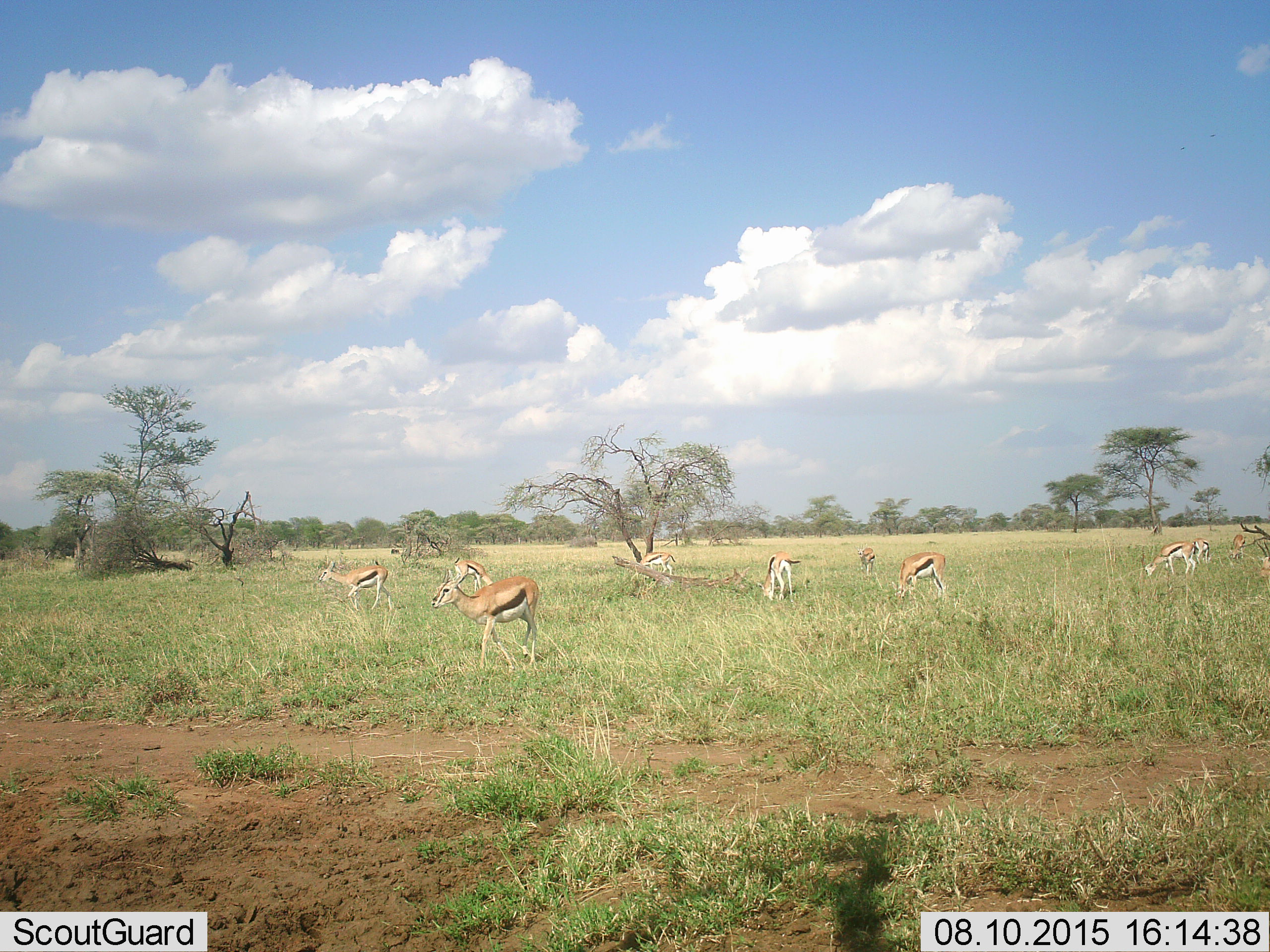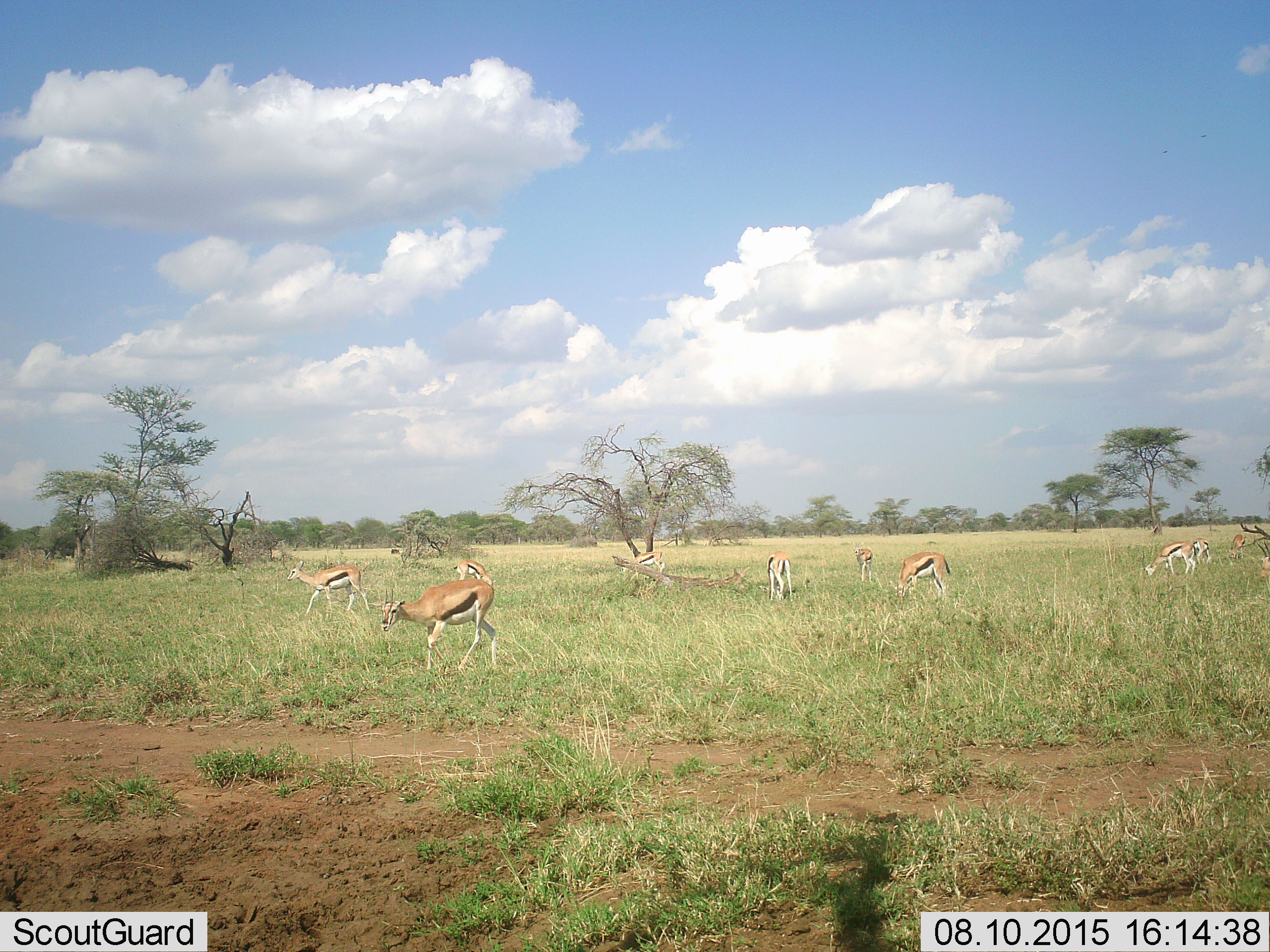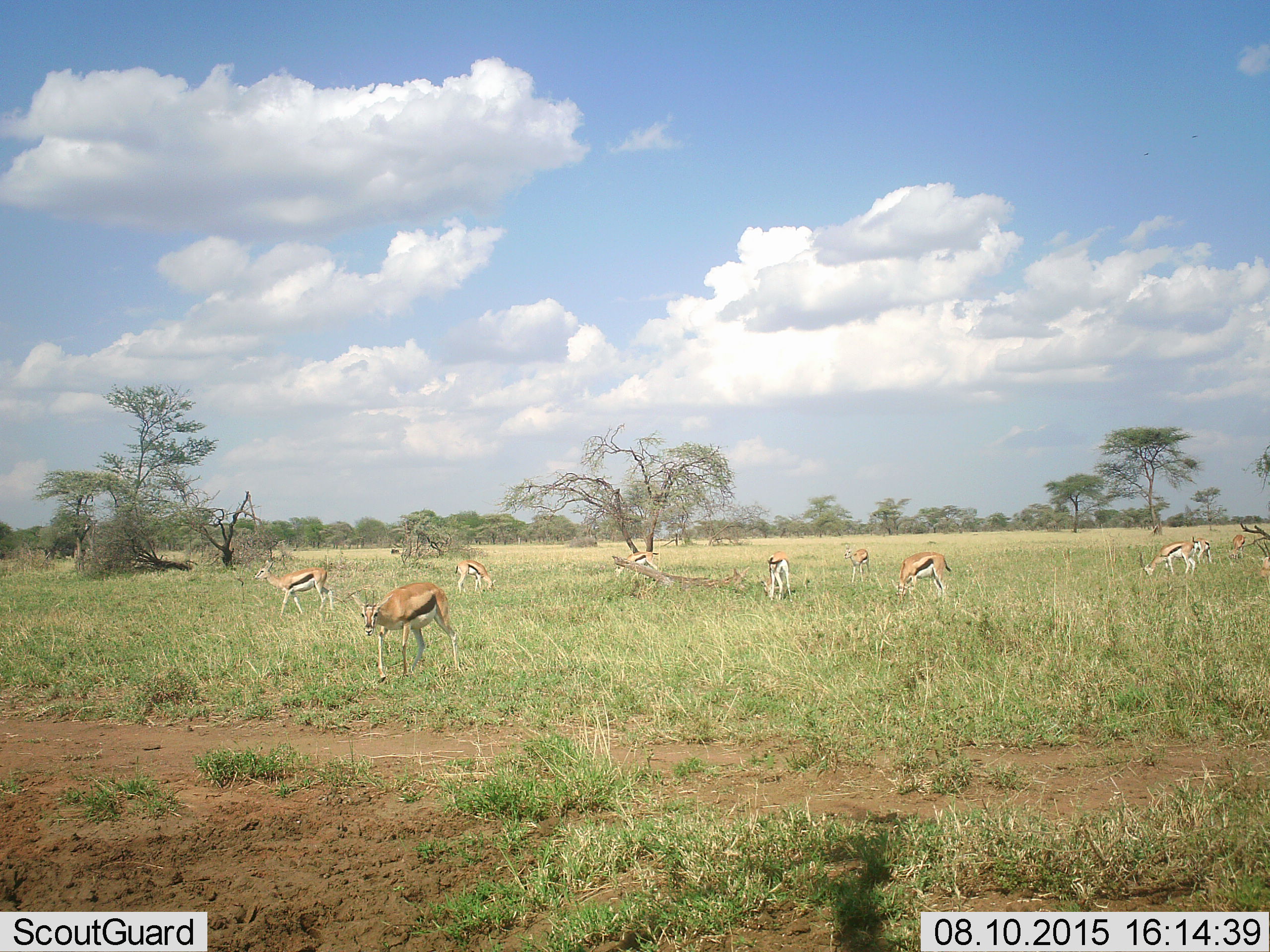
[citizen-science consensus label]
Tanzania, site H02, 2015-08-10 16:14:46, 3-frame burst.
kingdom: Animalia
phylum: Chordata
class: Mammalia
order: Artiodactyla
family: Bovidae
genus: Eudorcas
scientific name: Eudorcas thomsonii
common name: thomson's gazelle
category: gazellethomsons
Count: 11-50.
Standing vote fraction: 43%.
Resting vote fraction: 14%.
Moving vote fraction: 71%.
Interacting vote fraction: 0%.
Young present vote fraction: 14%.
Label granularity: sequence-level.